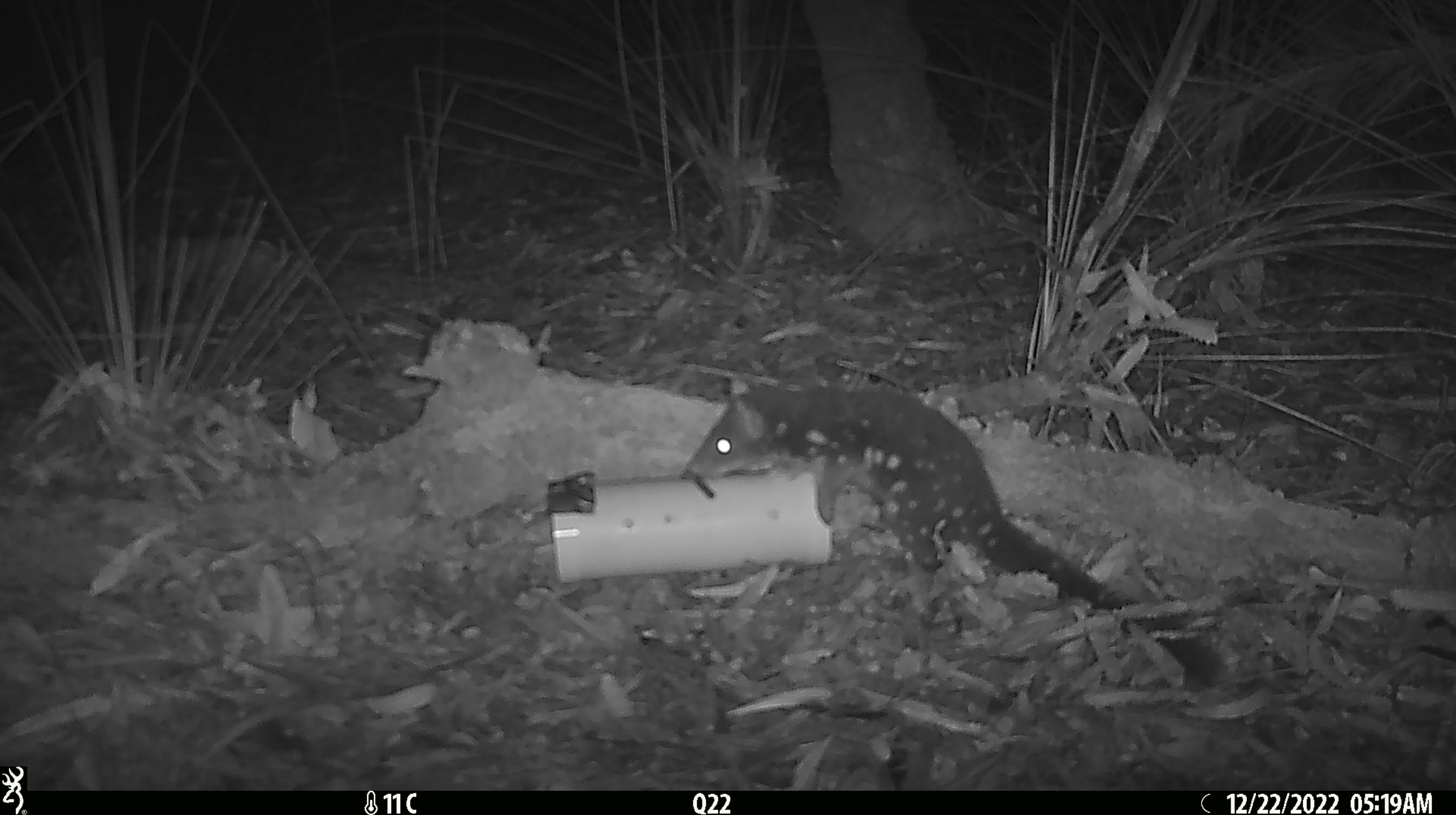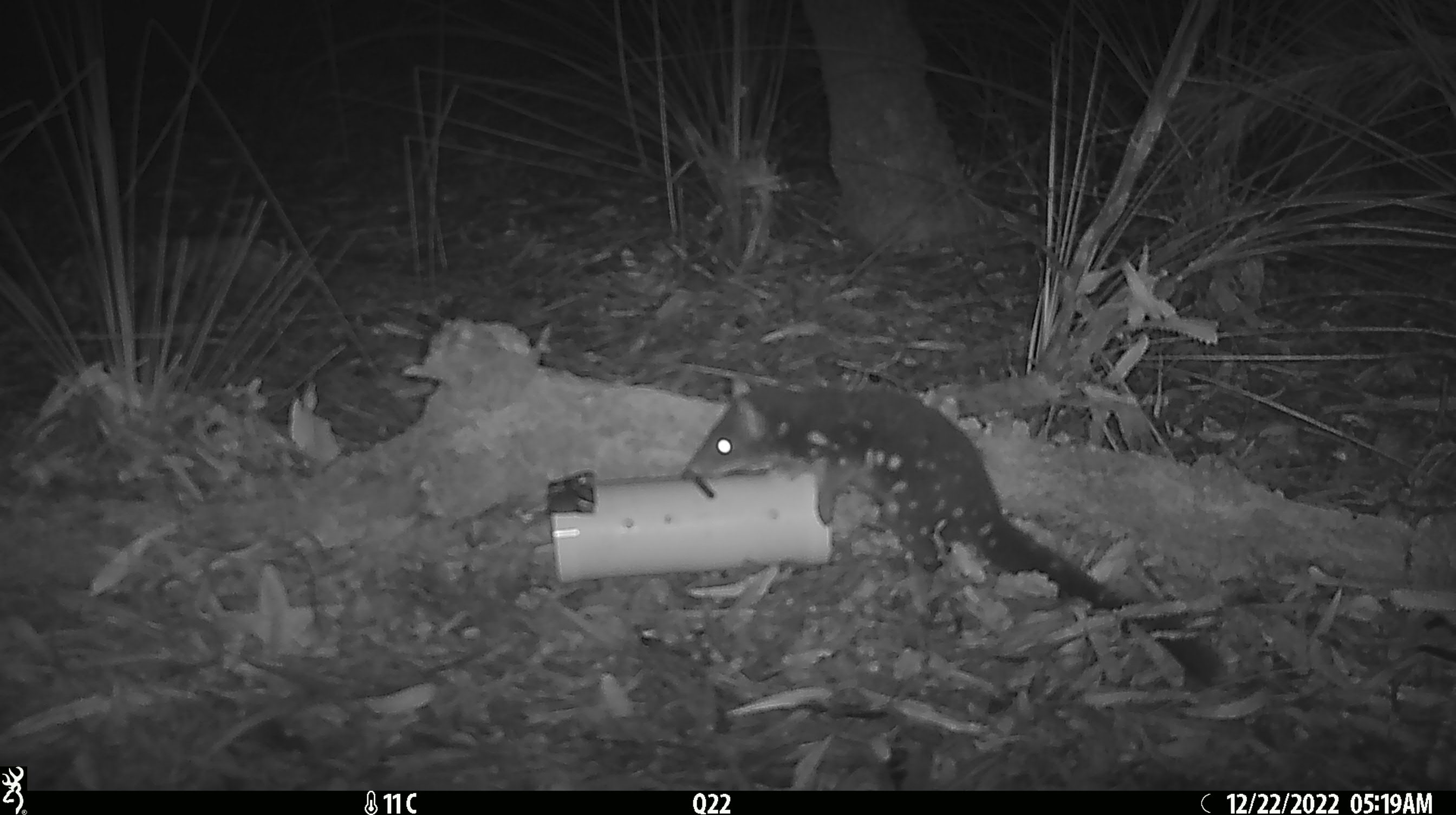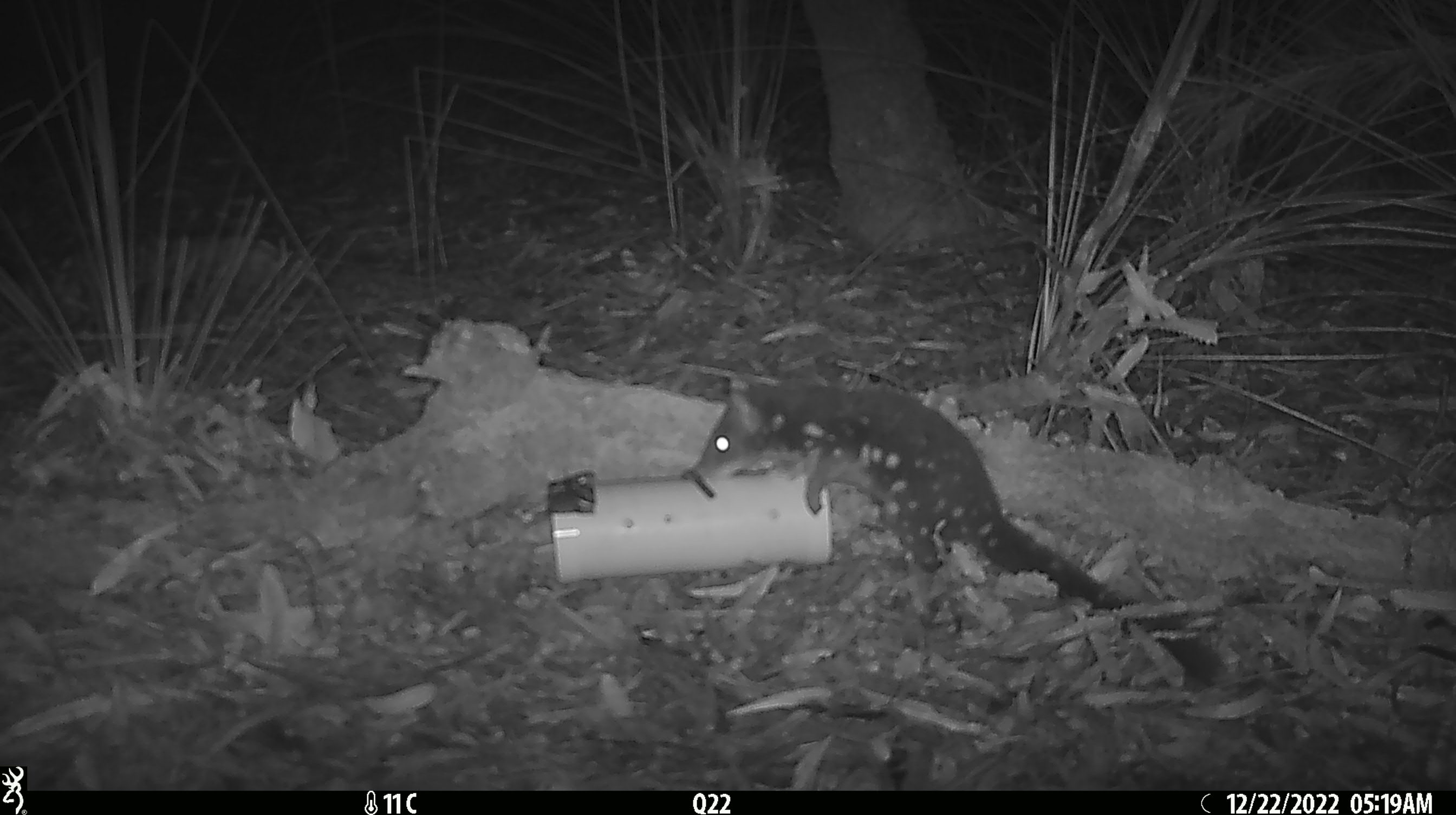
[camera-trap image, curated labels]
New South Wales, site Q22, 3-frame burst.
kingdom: Animalia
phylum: Chordata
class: Mammalia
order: Dasyuromorphia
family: Dasyuridae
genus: Dasyurus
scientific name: Dasyurus maculatus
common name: spotted-tailed quoll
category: quoll